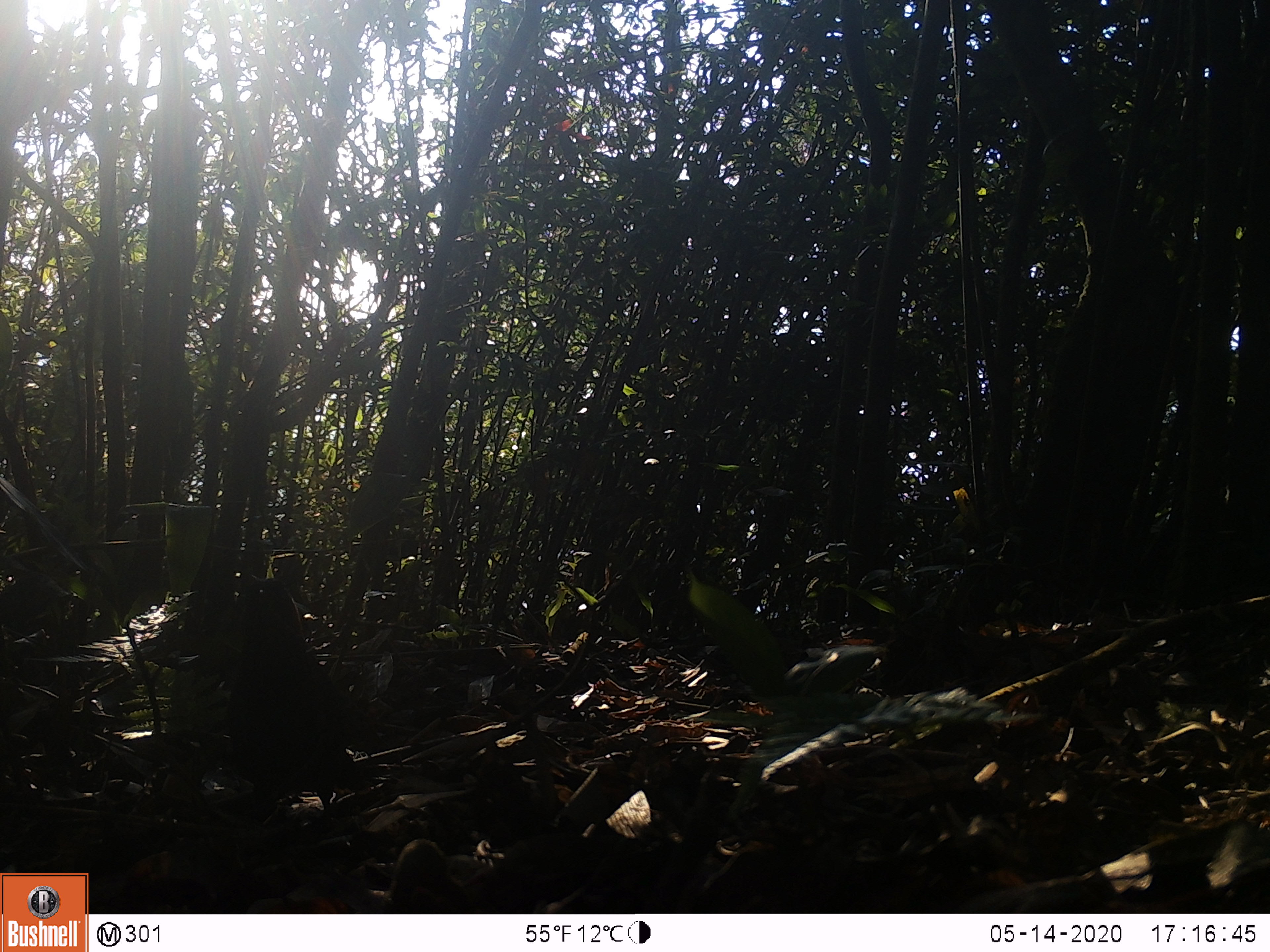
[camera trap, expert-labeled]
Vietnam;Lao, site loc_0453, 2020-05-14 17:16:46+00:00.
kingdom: Animalia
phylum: Chordata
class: Aves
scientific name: Aves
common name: bird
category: unidentified bird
Unidentified bird (bird) (Aves). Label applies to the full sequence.